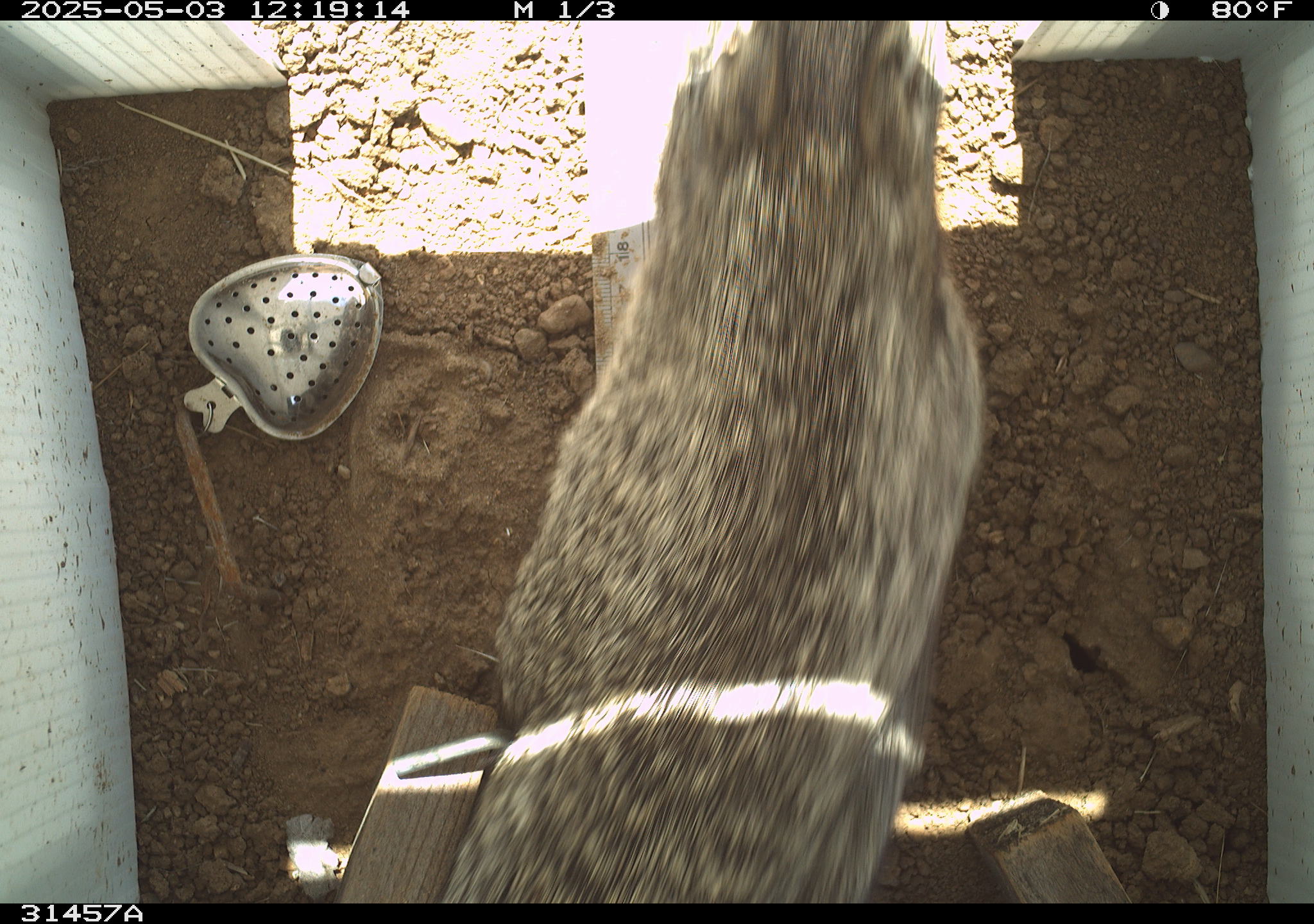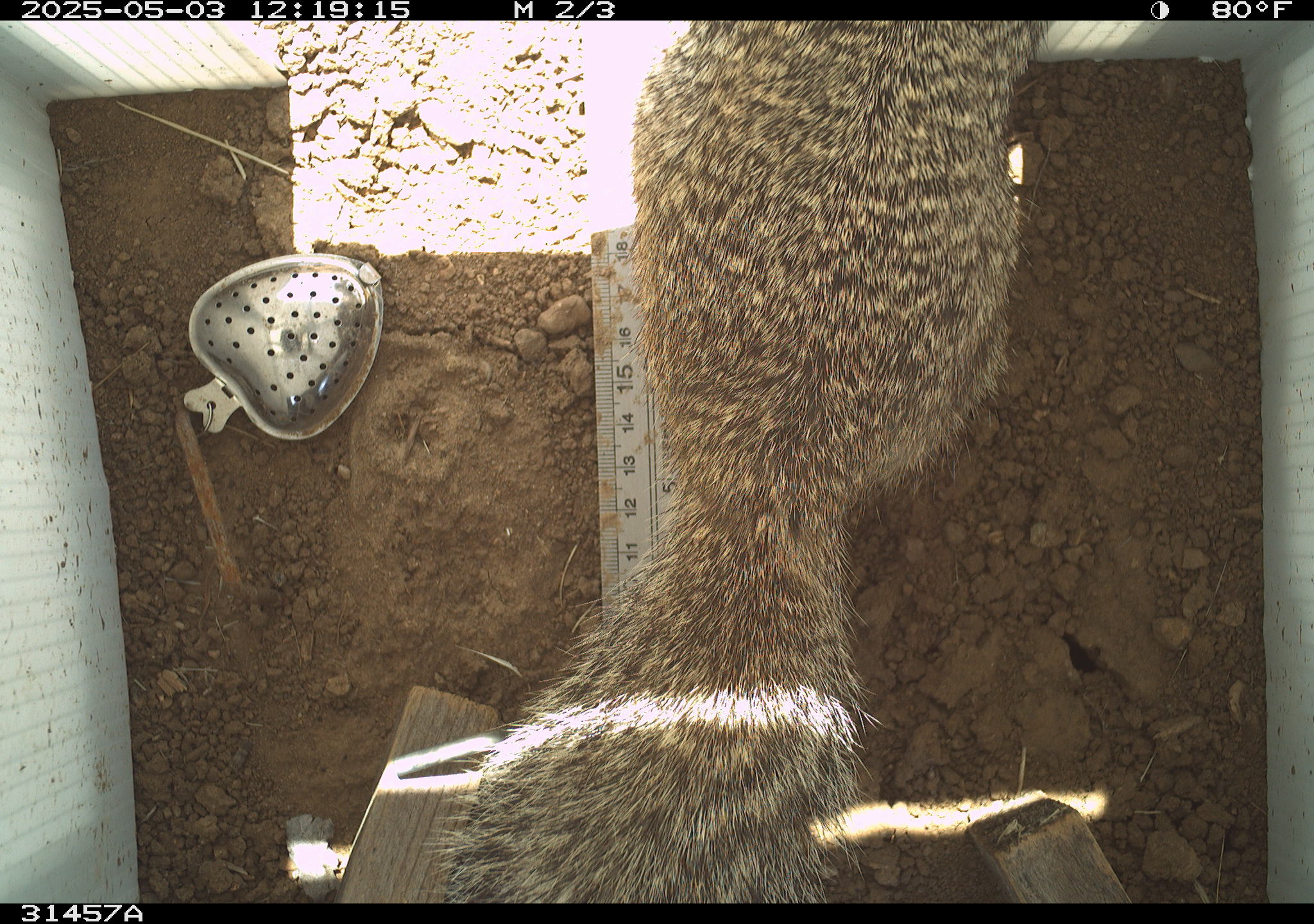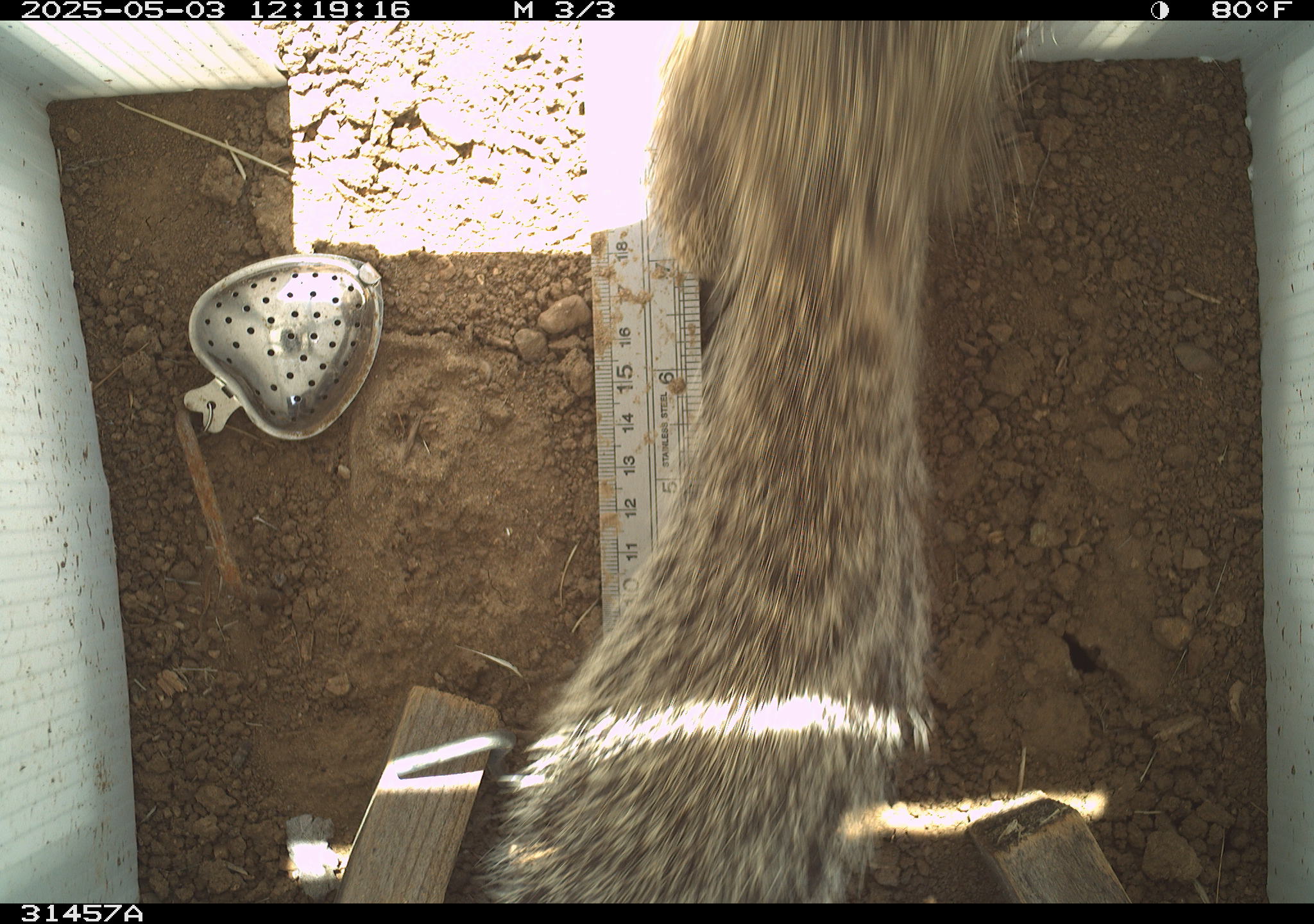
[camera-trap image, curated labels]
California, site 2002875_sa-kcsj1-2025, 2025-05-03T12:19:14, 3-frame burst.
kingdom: Animalia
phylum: Chordata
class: Mammalia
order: Rodentia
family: Sciuridae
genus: Otospermophilus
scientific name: Otospermophilus beecheyi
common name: california ground squirrel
California ground squirrel (Otospermophilus beecheyi).